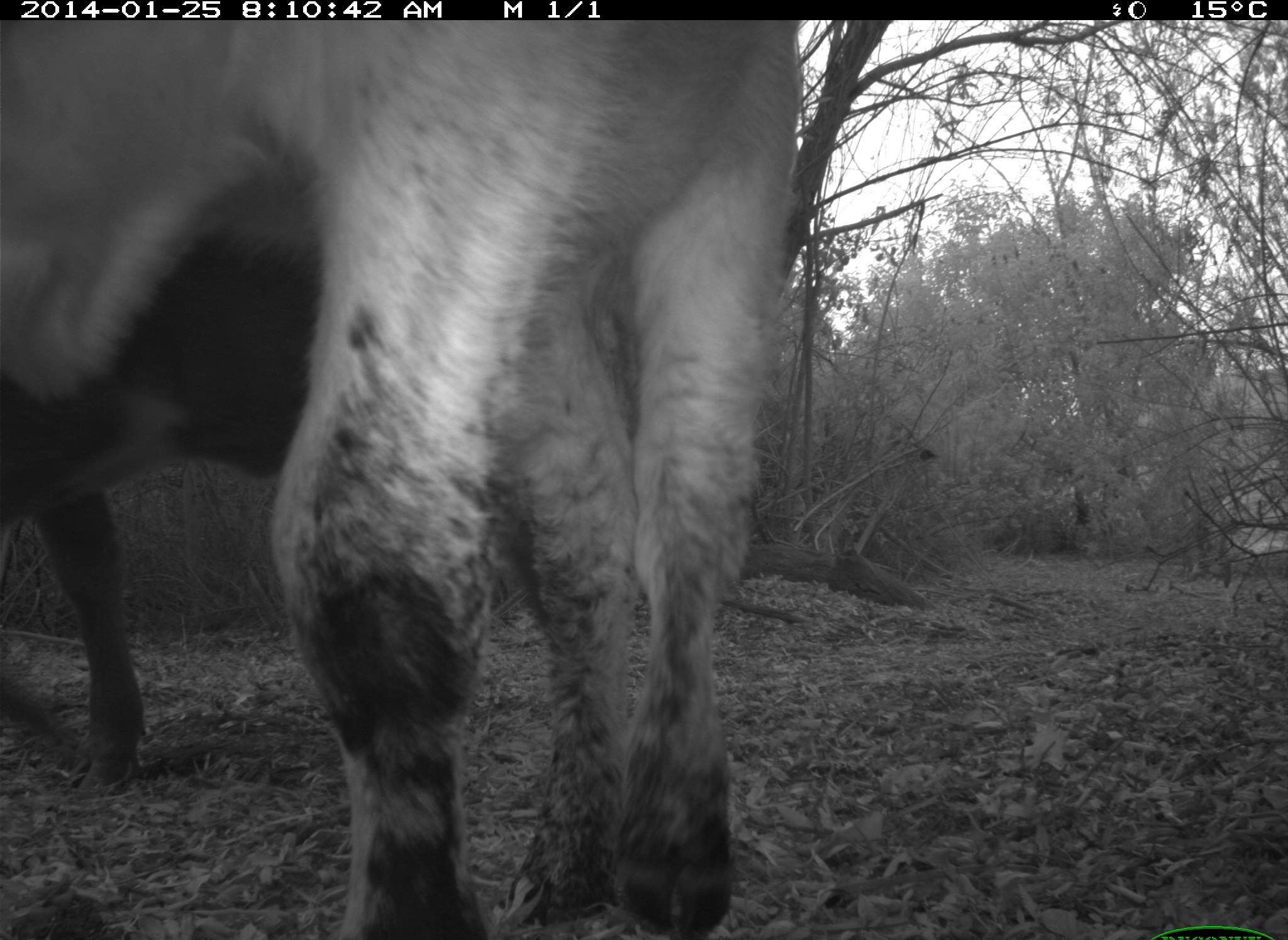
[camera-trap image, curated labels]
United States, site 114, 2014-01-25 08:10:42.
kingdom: Animalia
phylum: Chordata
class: Mammalia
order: Artiodactyla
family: Bovidae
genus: Bos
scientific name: Bos taurus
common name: cow